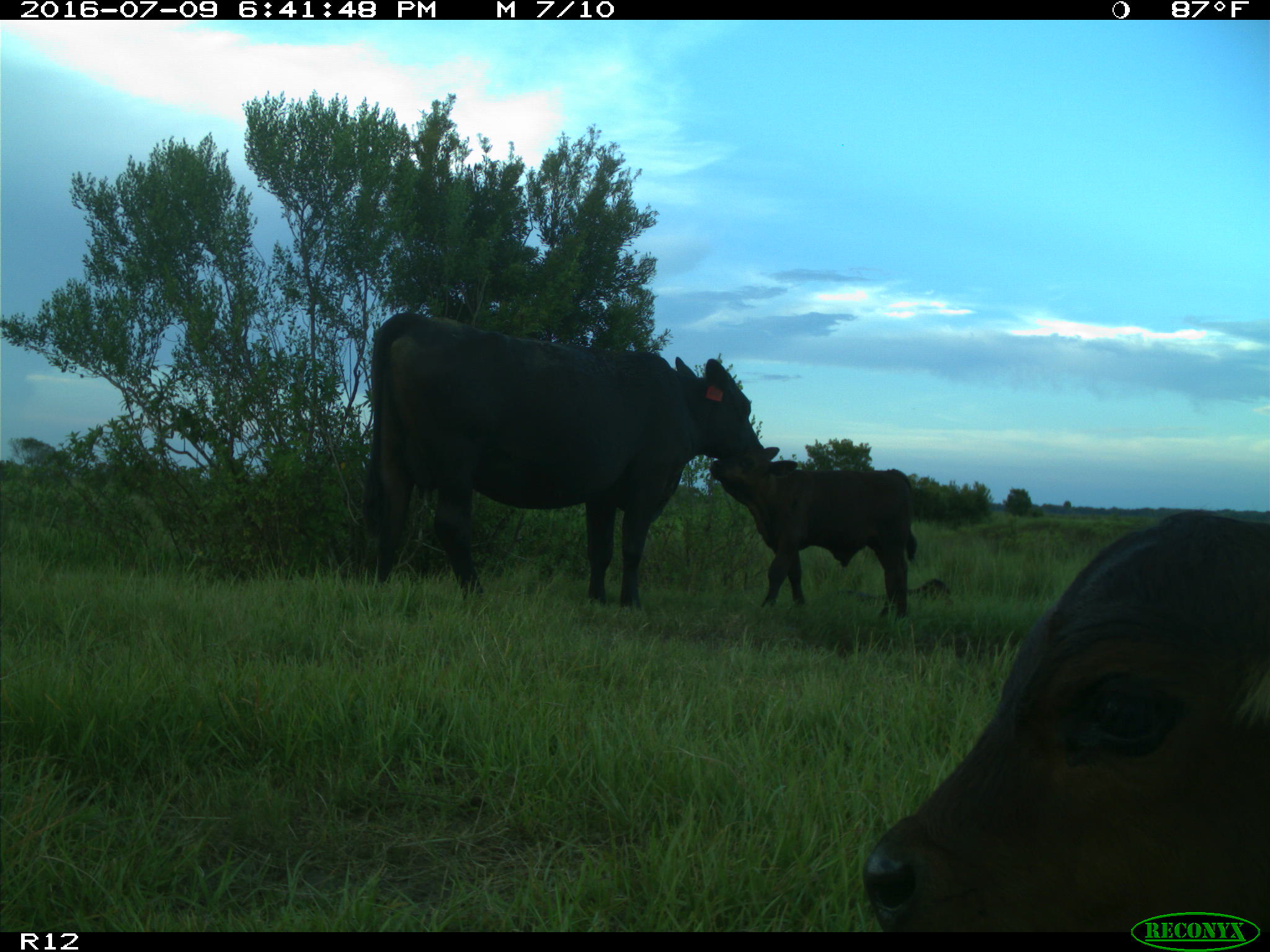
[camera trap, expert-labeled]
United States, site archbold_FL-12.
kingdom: Animalia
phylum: Chordata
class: Mammalia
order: Artiodactyla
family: Bovidae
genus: Bos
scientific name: Bos taurus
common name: domestic cow